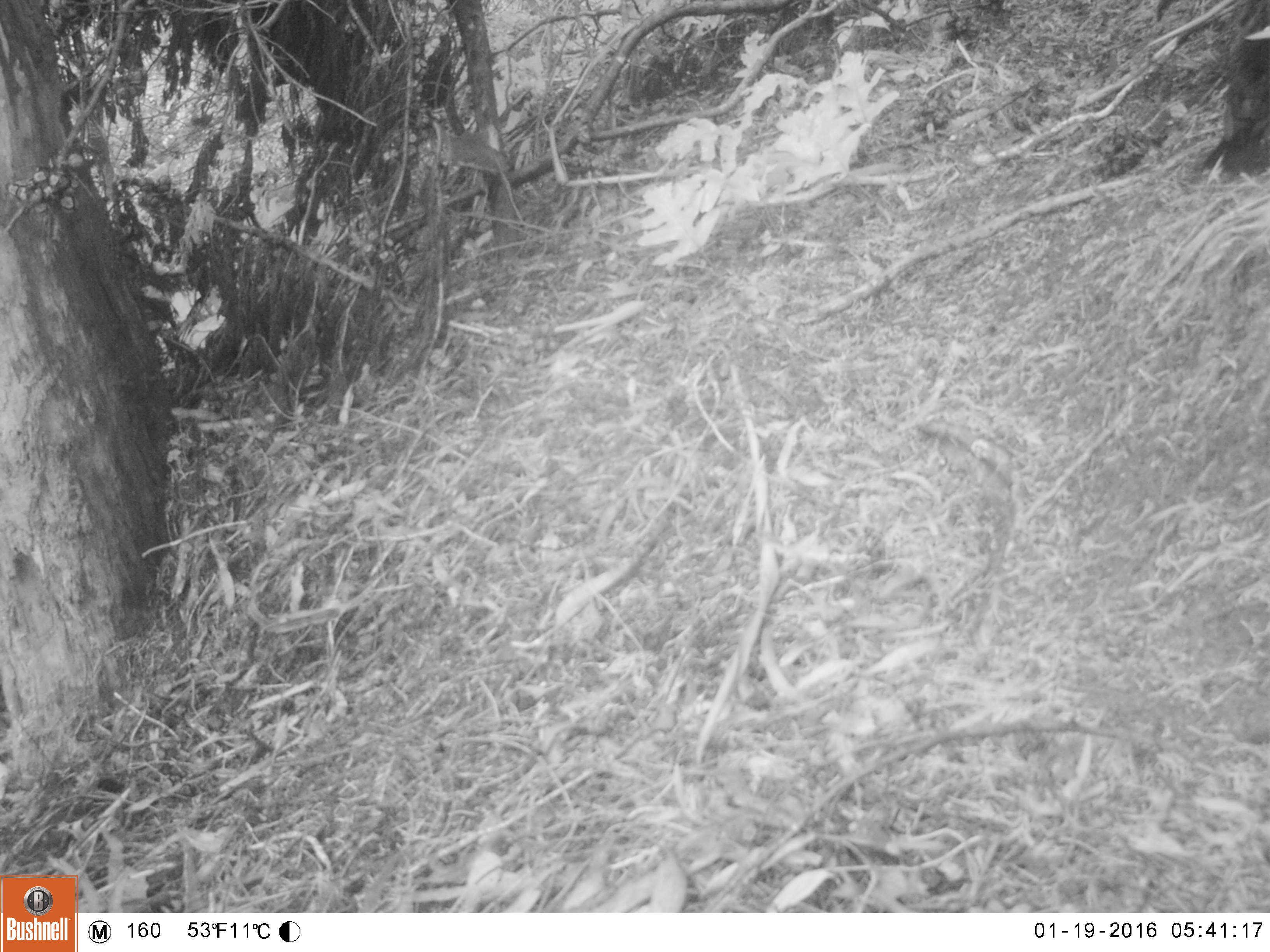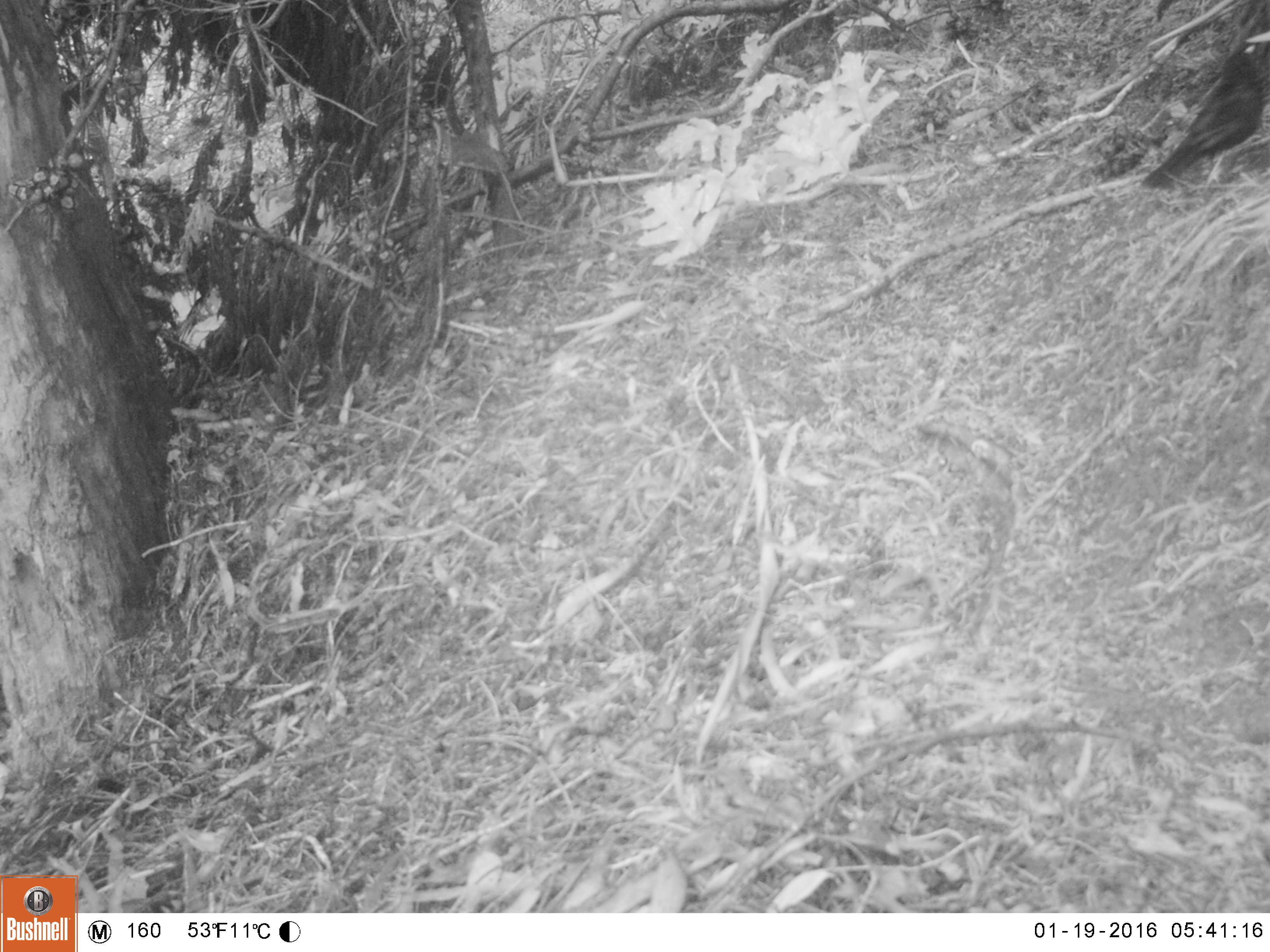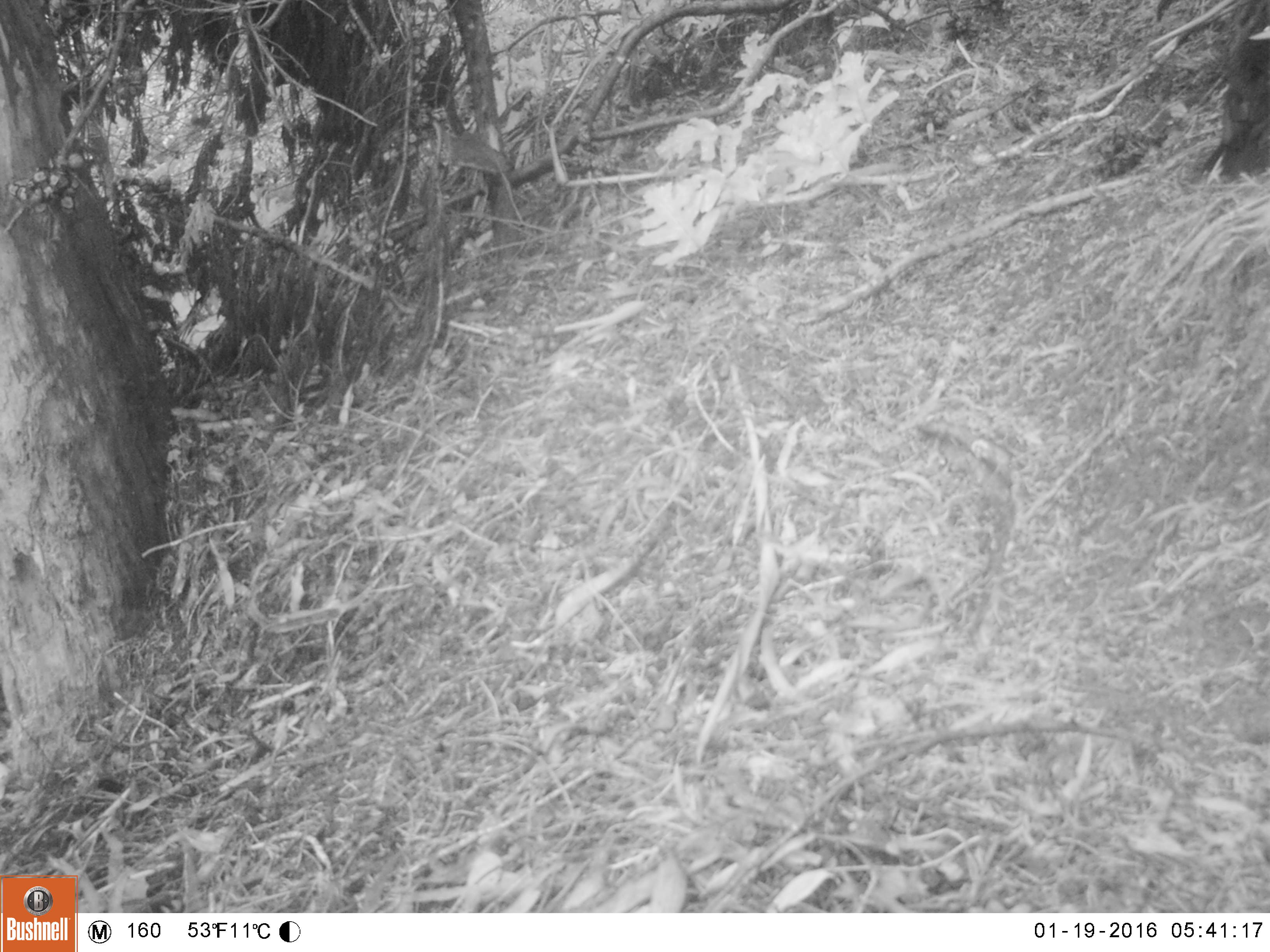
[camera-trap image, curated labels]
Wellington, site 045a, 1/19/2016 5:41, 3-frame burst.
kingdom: Animalia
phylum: Chordata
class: Aves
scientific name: Aves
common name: bird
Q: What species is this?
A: Bird (Aves).